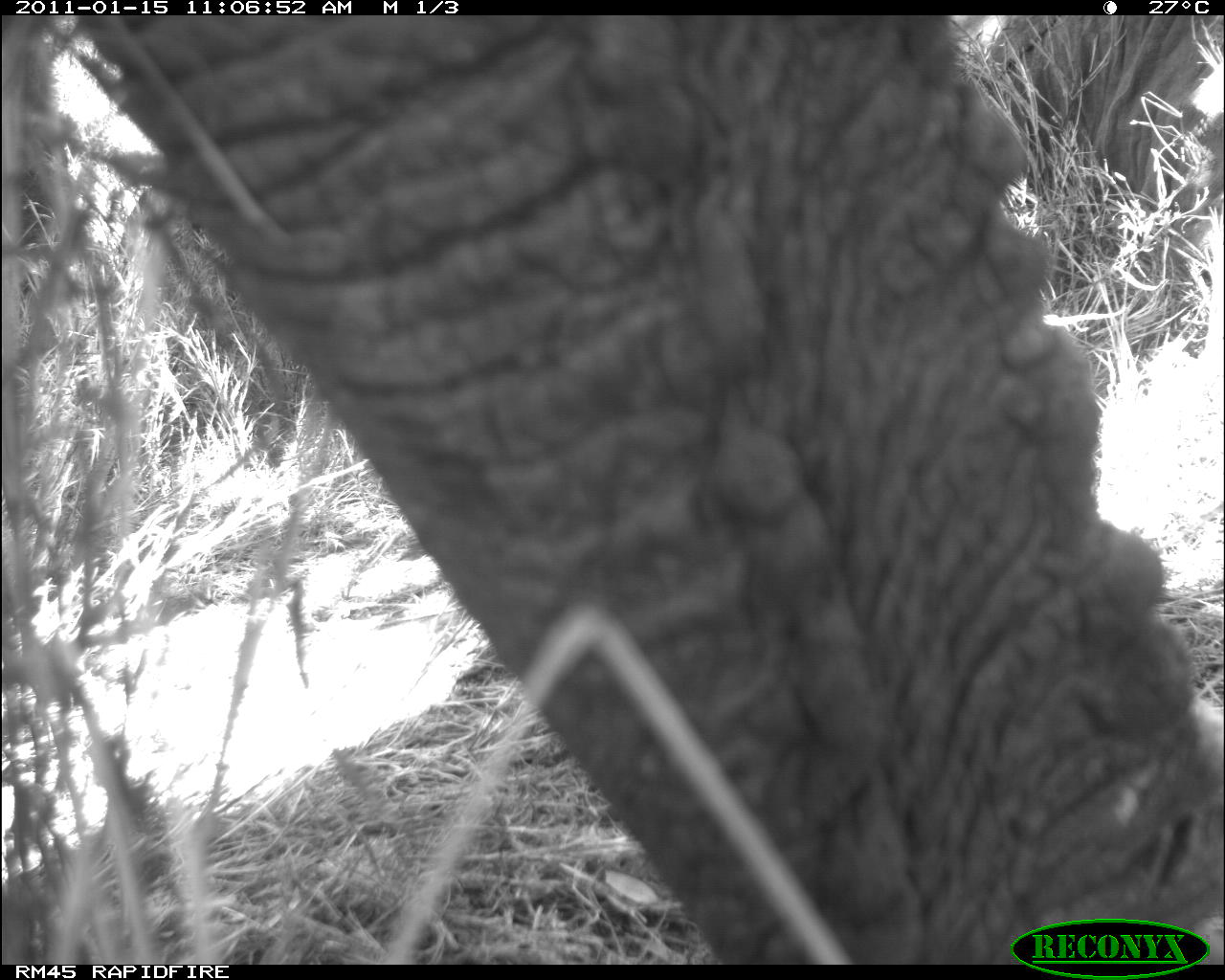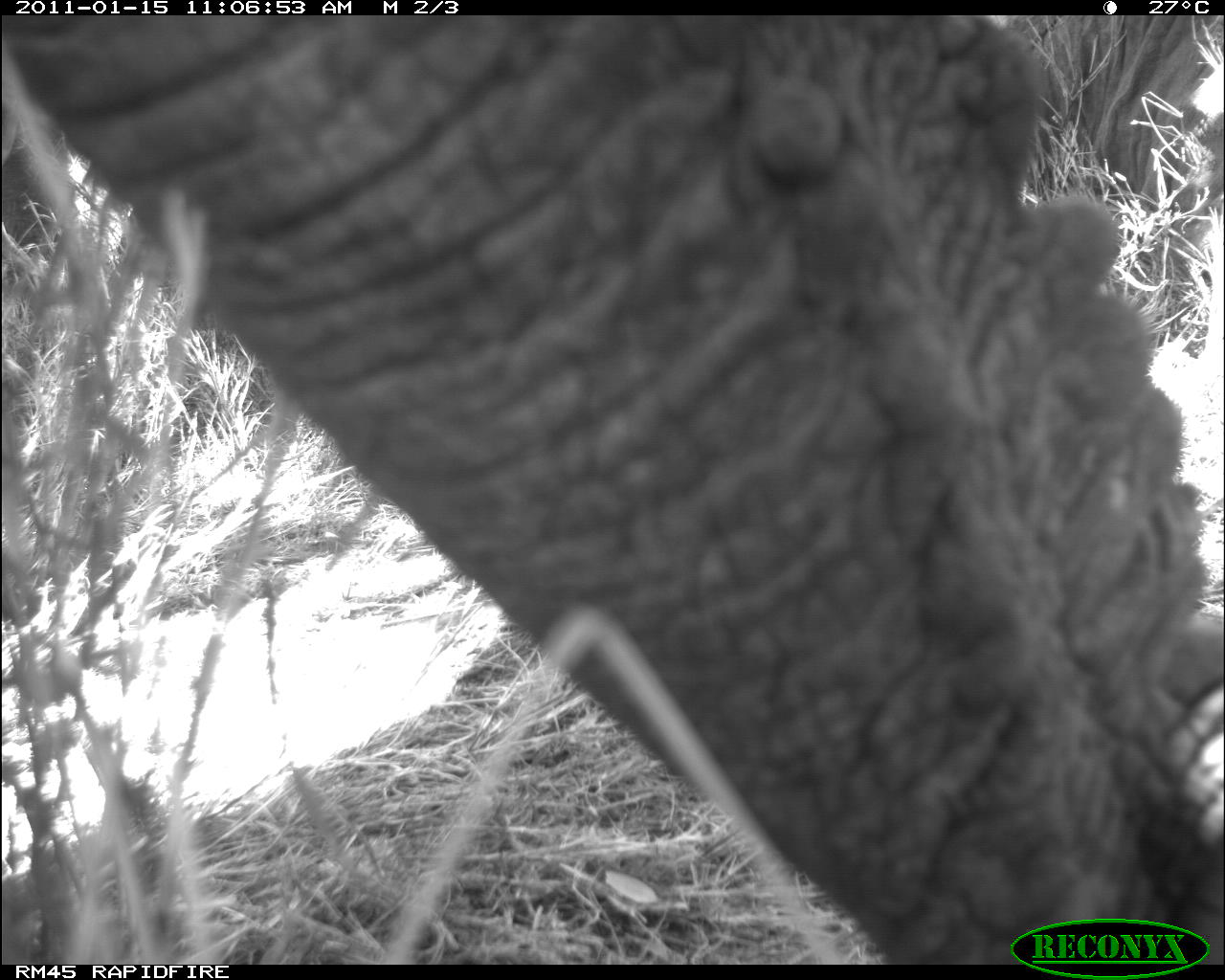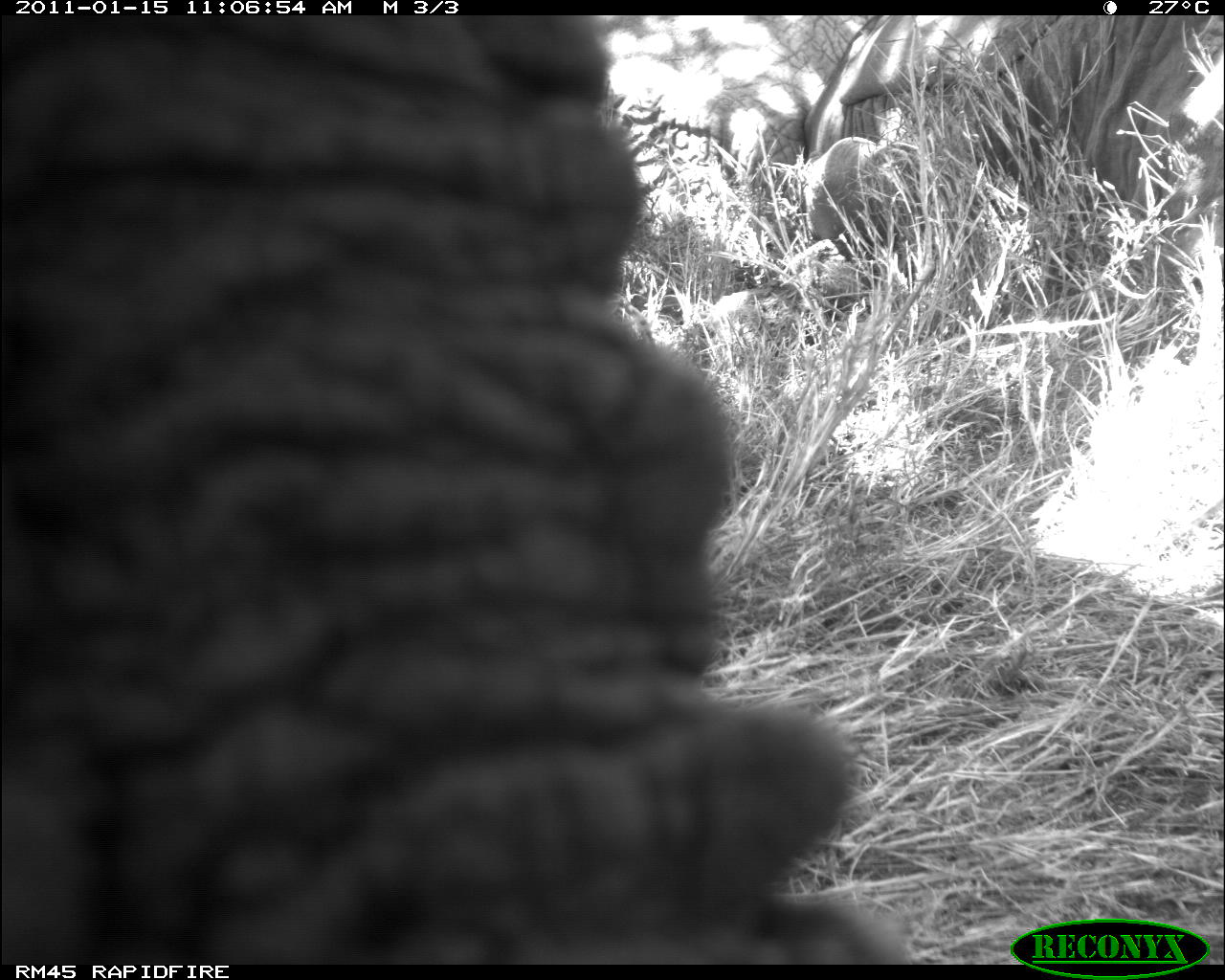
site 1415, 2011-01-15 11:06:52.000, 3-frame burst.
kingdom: Animalia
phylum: Chordata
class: Mammalia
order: Proboscidea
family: Elephantidae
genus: Loxodonta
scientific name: Loxodonta africana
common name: african bush elephant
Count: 1.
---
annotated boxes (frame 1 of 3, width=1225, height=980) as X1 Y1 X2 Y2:
loxodonta africana: 73 12 1219 963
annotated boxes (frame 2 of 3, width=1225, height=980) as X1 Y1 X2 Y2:
loxodonta africana: 0 17 1219 963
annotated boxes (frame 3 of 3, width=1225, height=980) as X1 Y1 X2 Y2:
loxodonta africana: 0 12 917 963; 598 12 1224 251